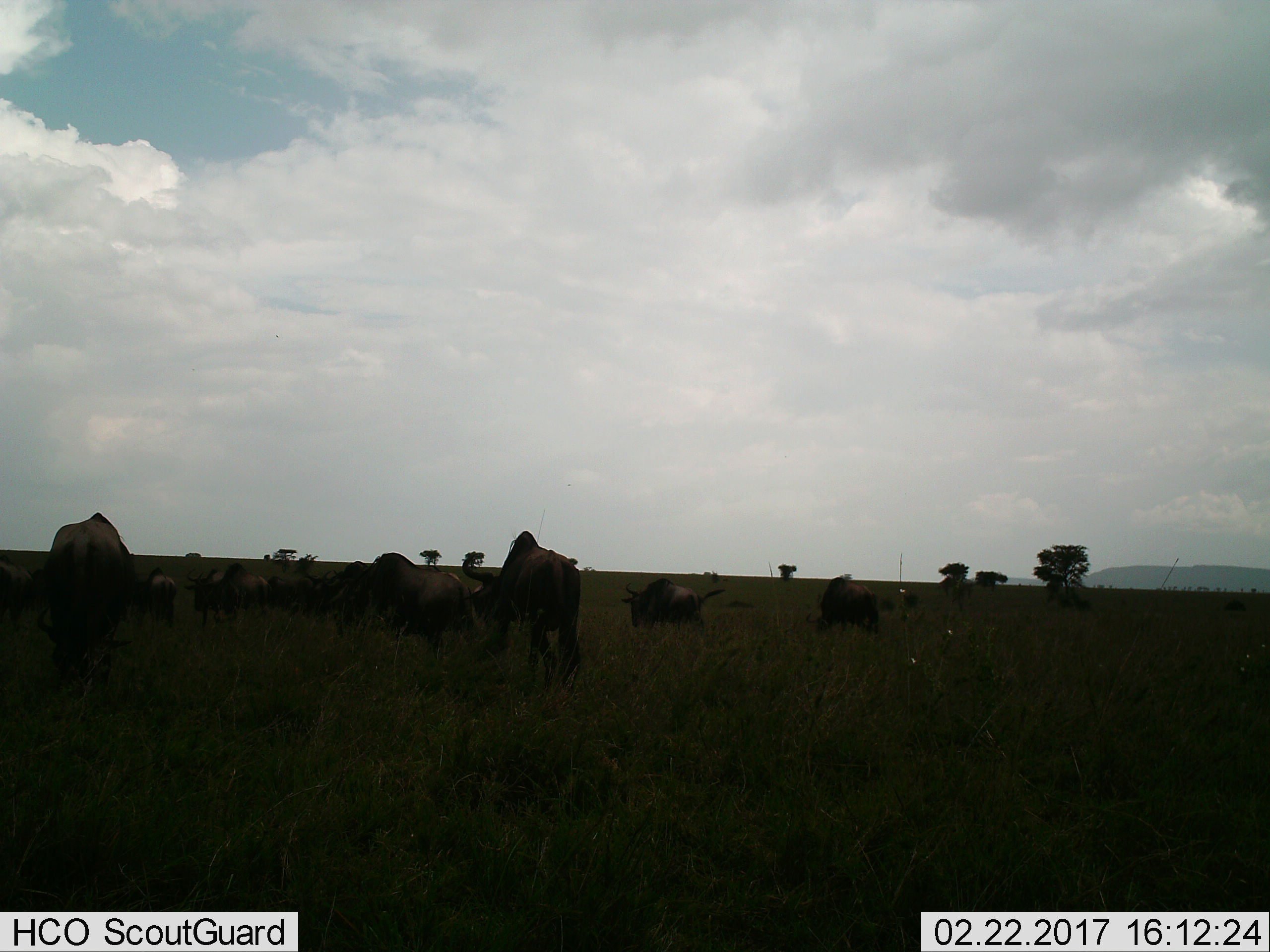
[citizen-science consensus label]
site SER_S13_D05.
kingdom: Animalia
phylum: Chordata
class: Mammalia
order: Artiodactyla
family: Bovidae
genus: Connochaetes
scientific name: Connochaetes taurinus taurinus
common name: blue wildebeest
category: wildebeestblue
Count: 11-50.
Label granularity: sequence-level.